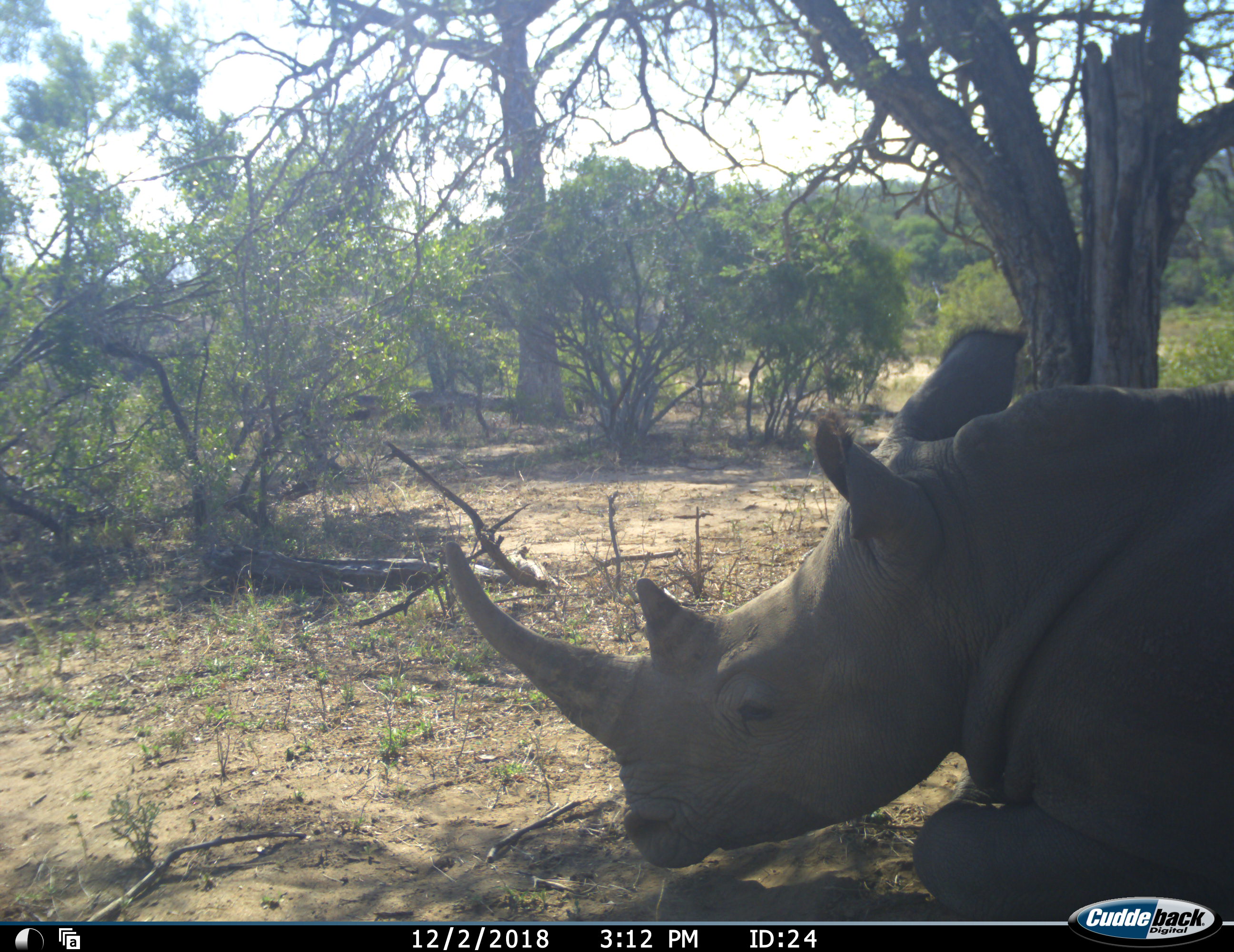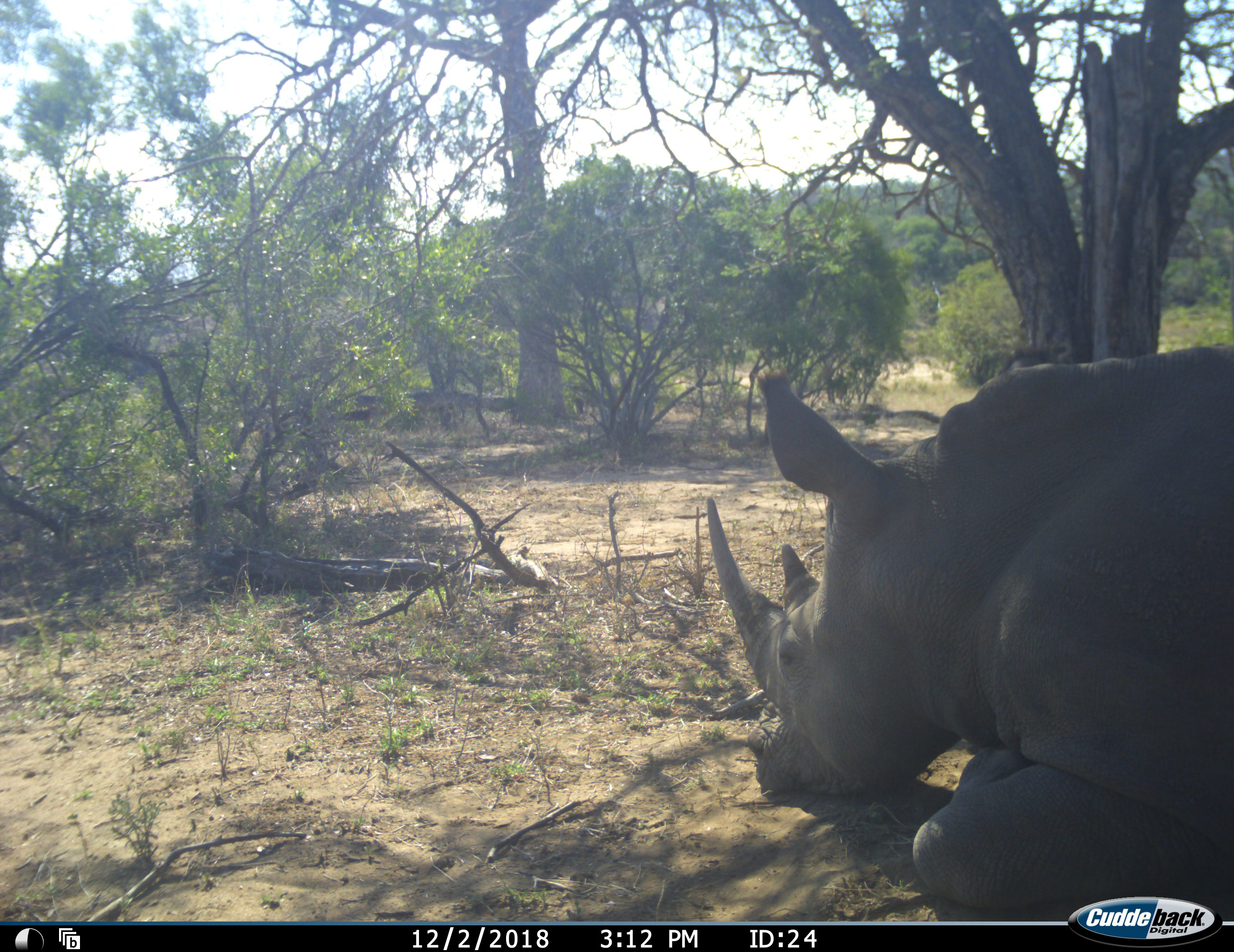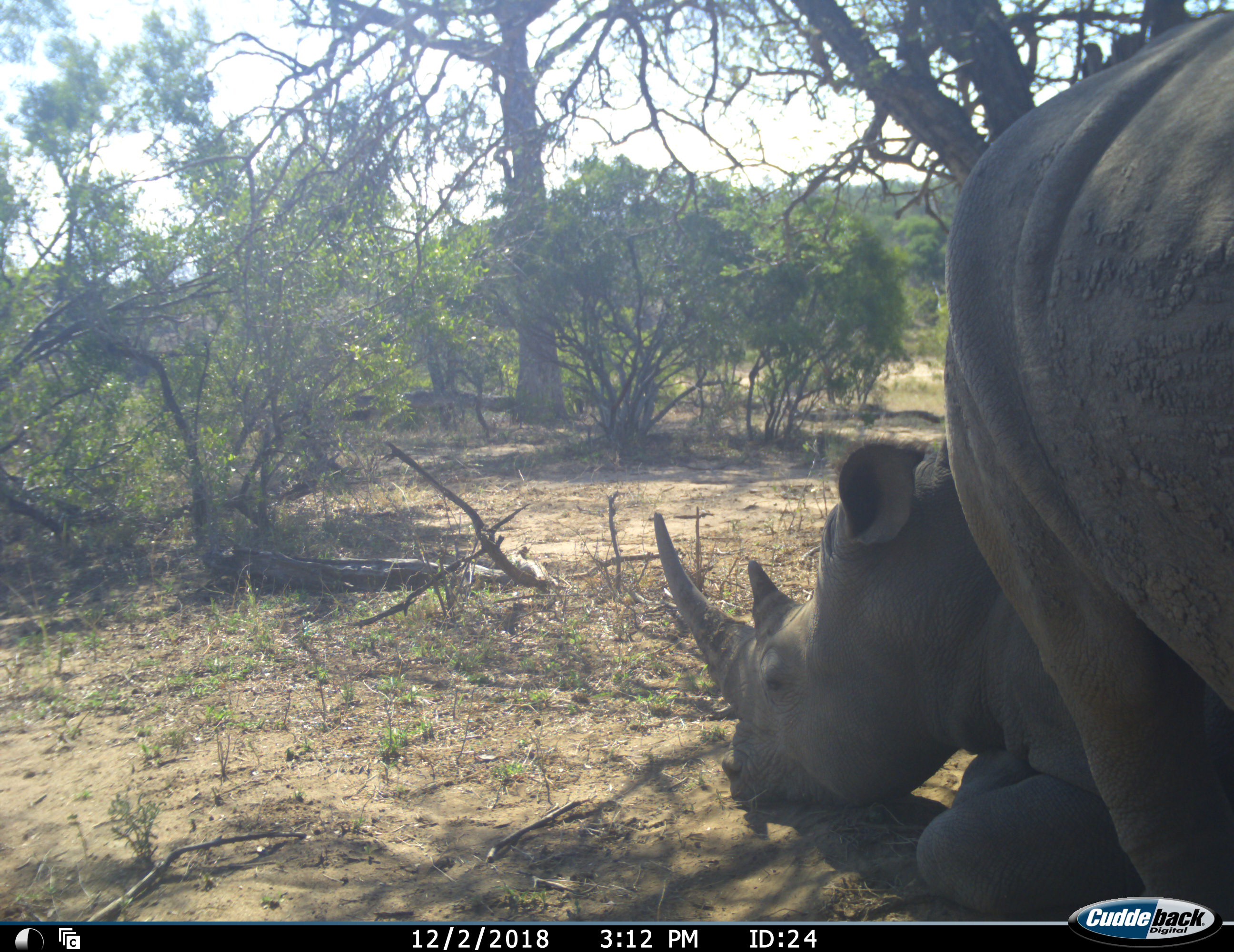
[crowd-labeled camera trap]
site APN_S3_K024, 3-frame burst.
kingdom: Animalia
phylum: Chordata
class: Mammalia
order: Perissodactyla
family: Rhinocerotidae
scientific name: Rhinocerotidae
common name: unknown rhinoceros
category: rhinocerosunknown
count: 2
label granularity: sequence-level